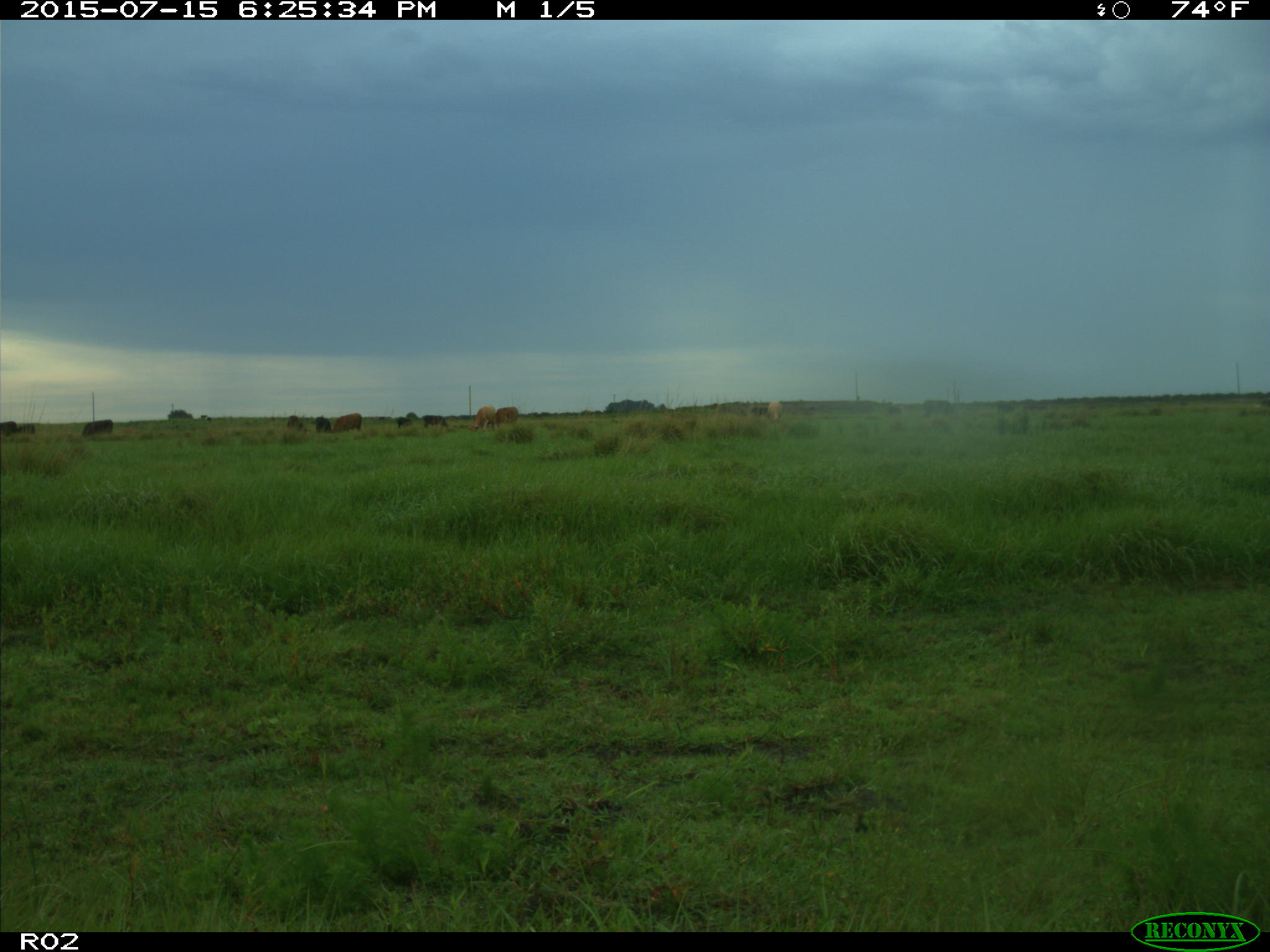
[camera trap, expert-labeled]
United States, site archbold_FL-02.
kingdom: Animalia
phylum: Chordata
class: Mammalia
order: Artiodactyla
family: Bovidae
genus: Bos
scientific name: Bos taurus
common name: domestic cow